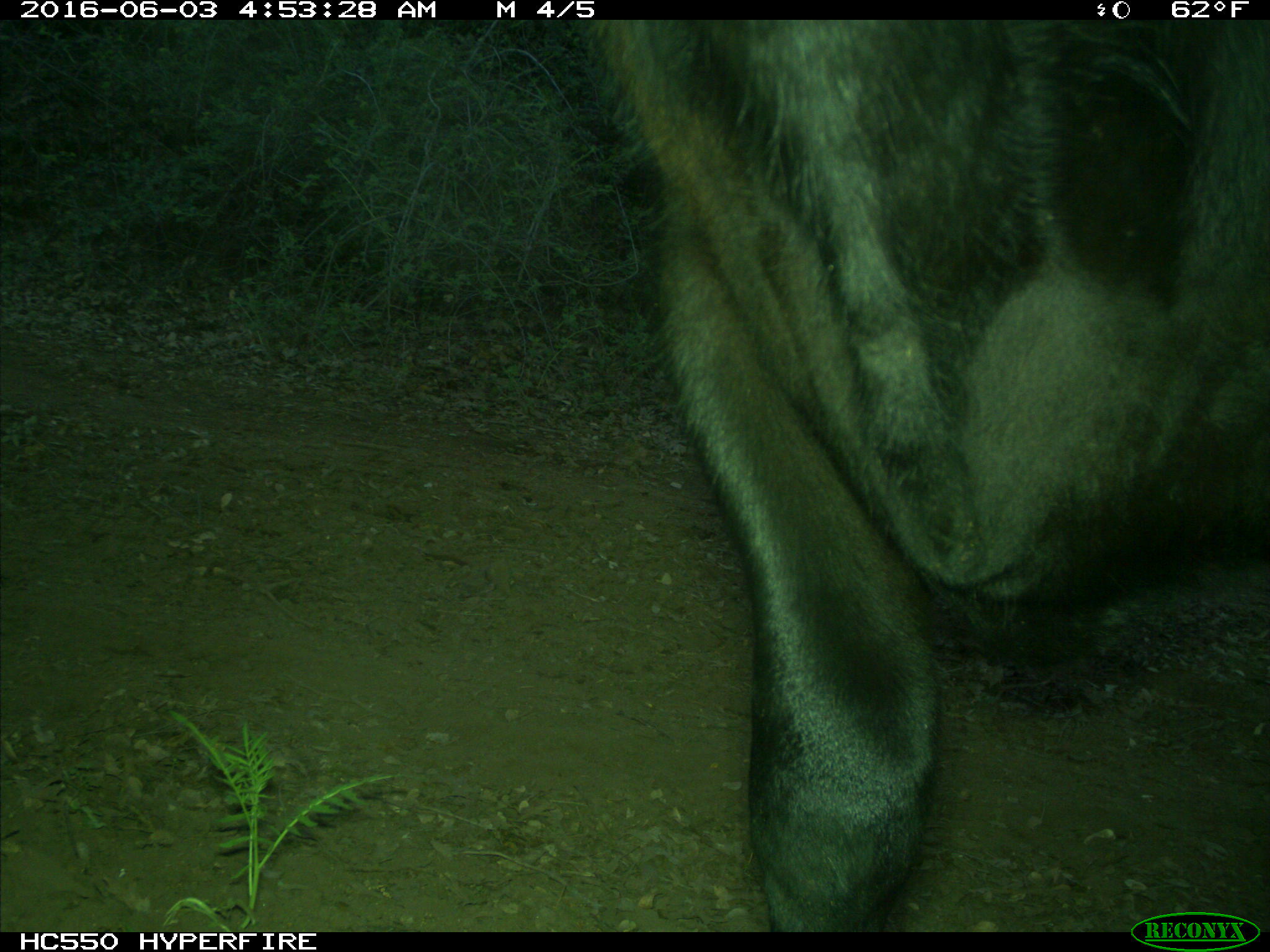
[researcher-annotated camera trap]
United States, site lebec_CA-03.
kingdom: Animalia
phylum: Chordata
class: Mammalia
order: Artiodactyla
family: Bovidae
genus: Bos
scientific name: Bos taurus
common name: domestic cow